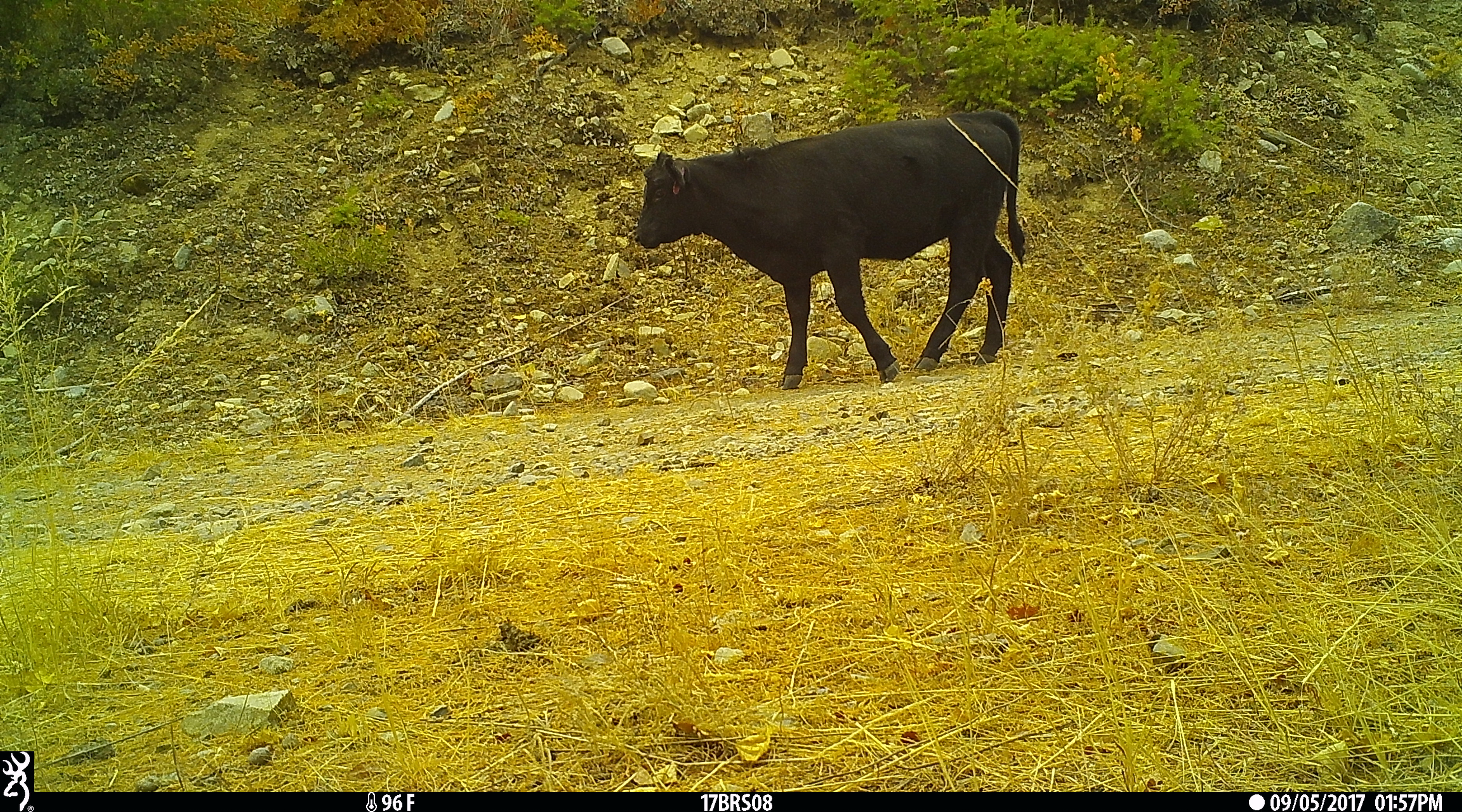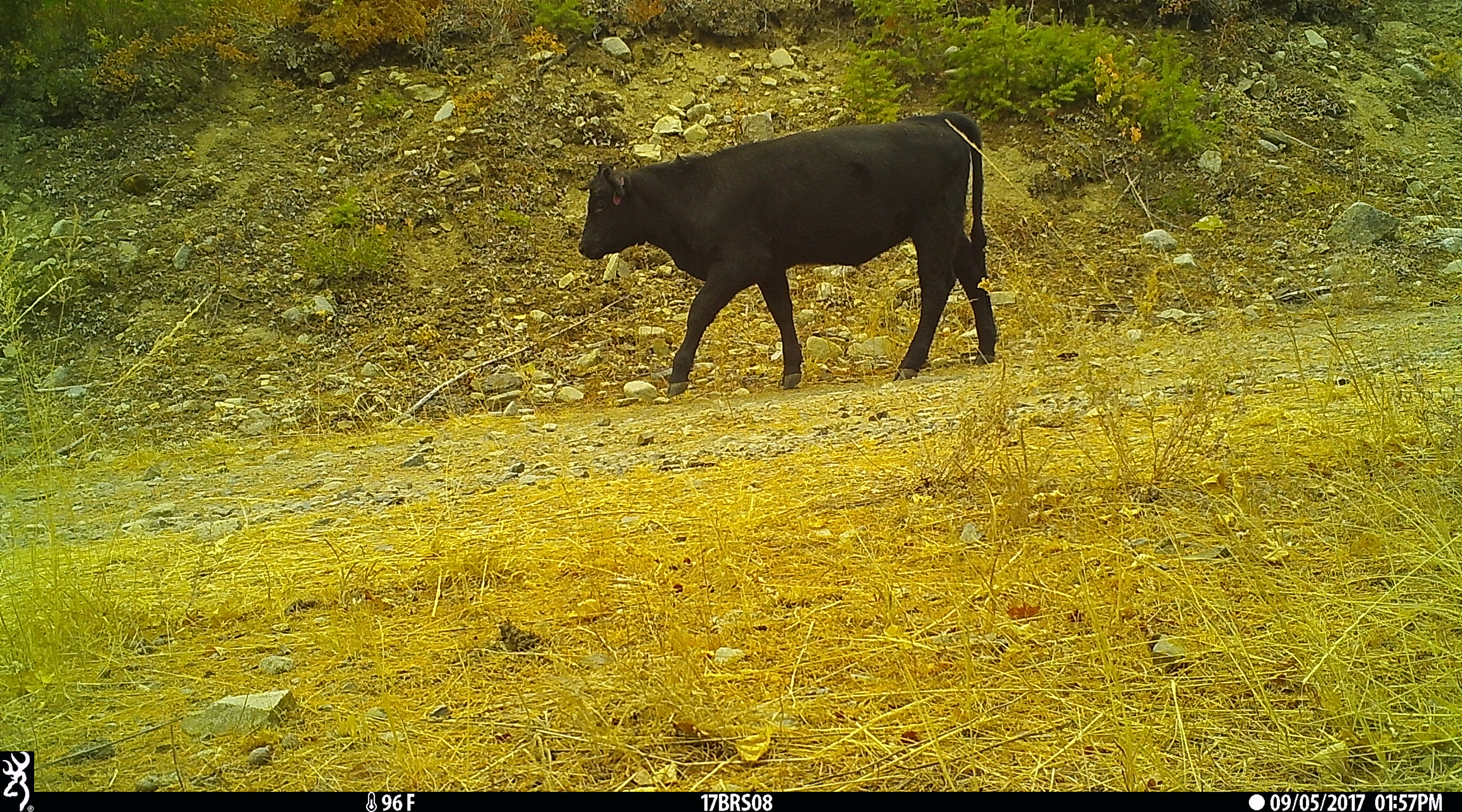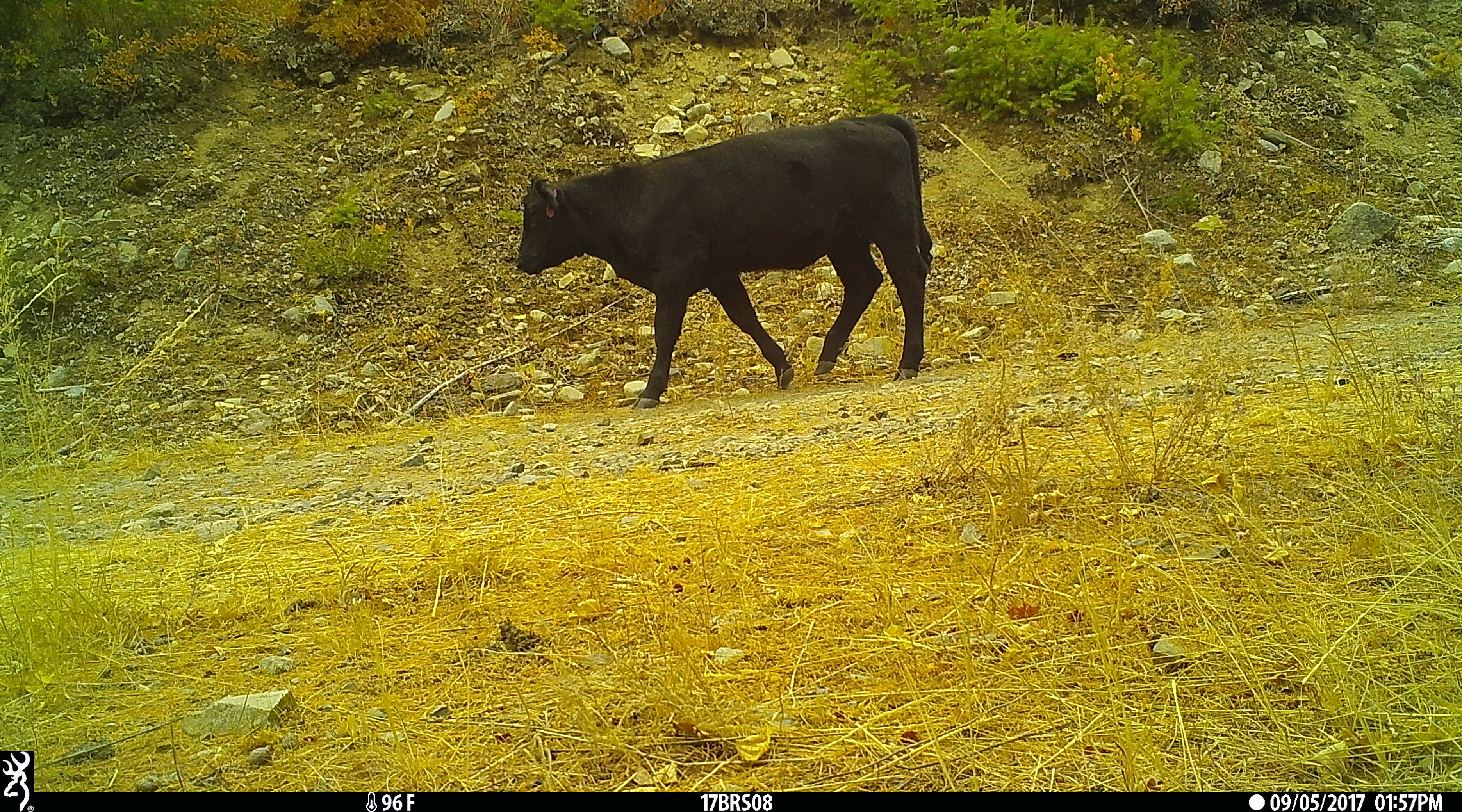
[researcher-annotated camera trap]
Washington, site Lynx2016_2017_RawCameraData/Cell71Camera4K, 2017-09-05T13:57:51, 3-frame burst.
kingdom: Animalia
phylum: Chordata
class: Mammalia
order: Artiodactyla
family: Bovidae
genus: Bos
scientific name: Bos taurus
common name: domestic cattle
Domestic cattle (Bos taurus). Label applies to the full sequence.